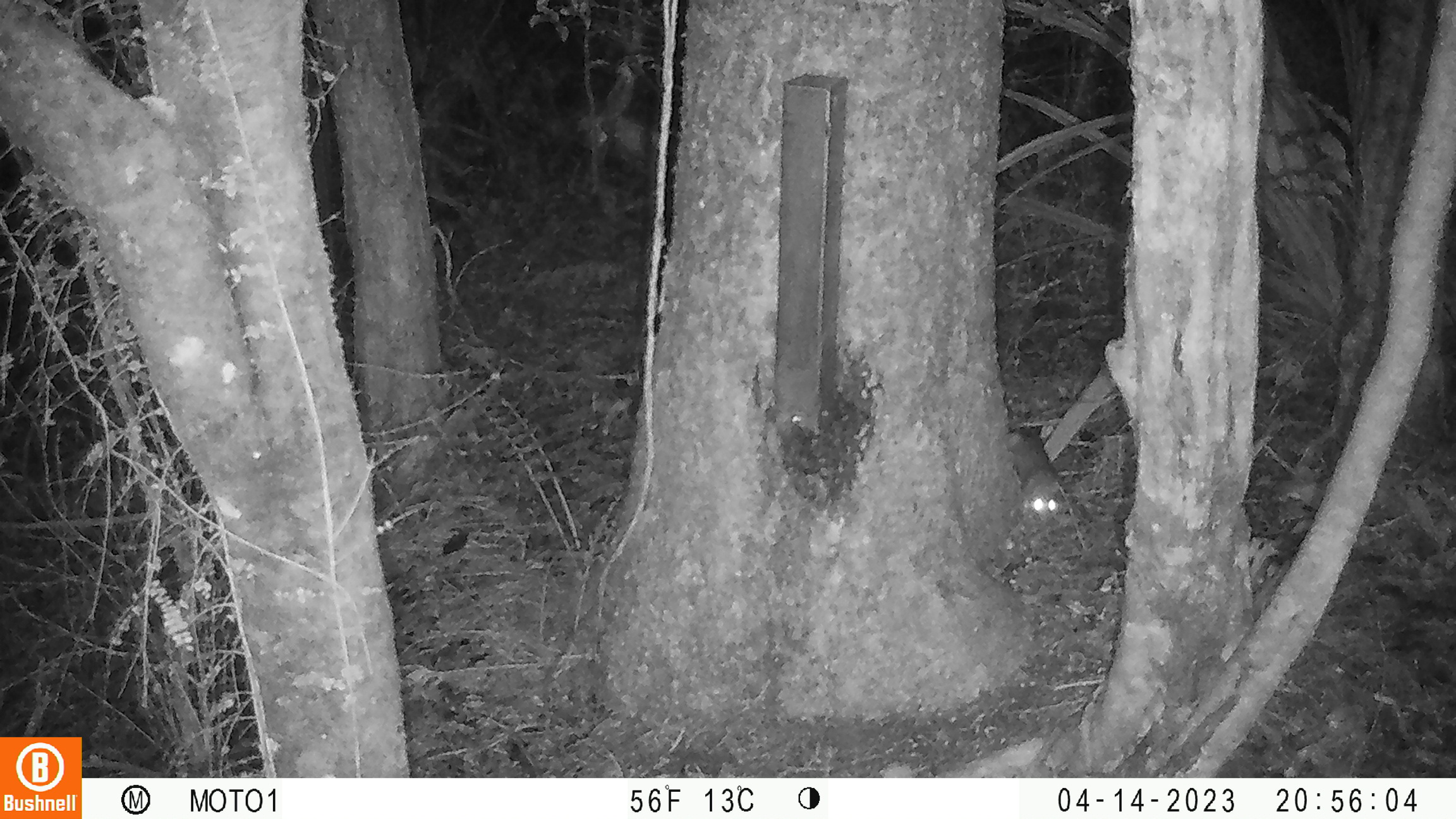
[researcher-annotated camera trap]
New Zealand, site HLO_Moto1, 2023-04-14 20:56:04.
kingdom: Animalia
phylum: Chordata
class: Mammalia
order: Rodentia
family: Muridae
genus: Rattus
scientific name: Rattus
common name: rat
Rat (Rattus).